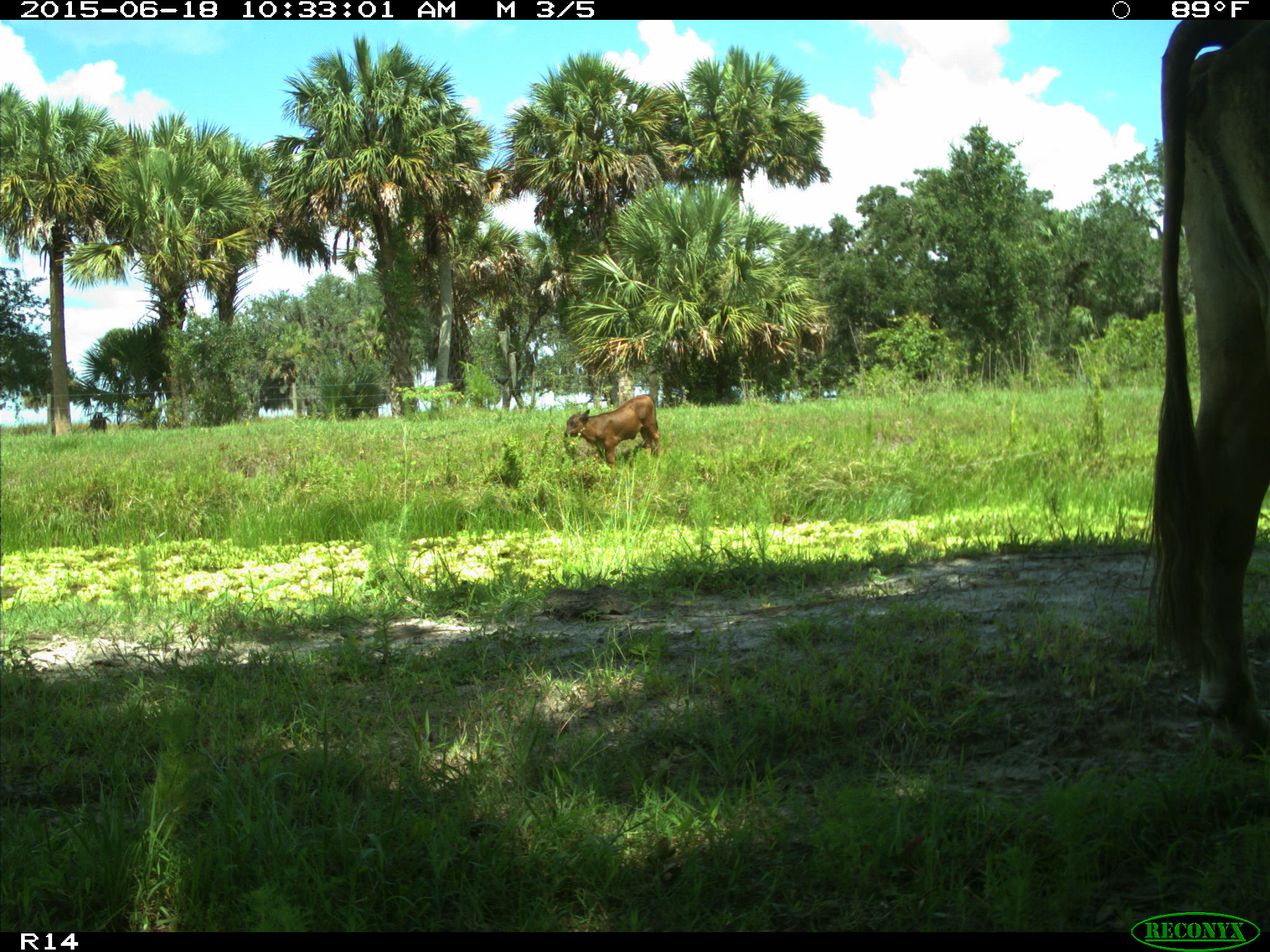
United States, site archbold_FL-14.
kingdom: Animalia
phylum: Chordata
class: Mammalia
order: Artiodactyla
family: Bovidae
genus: Bos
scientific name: Bos taurus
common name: domestic cow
Bos taurus (domestic cow).